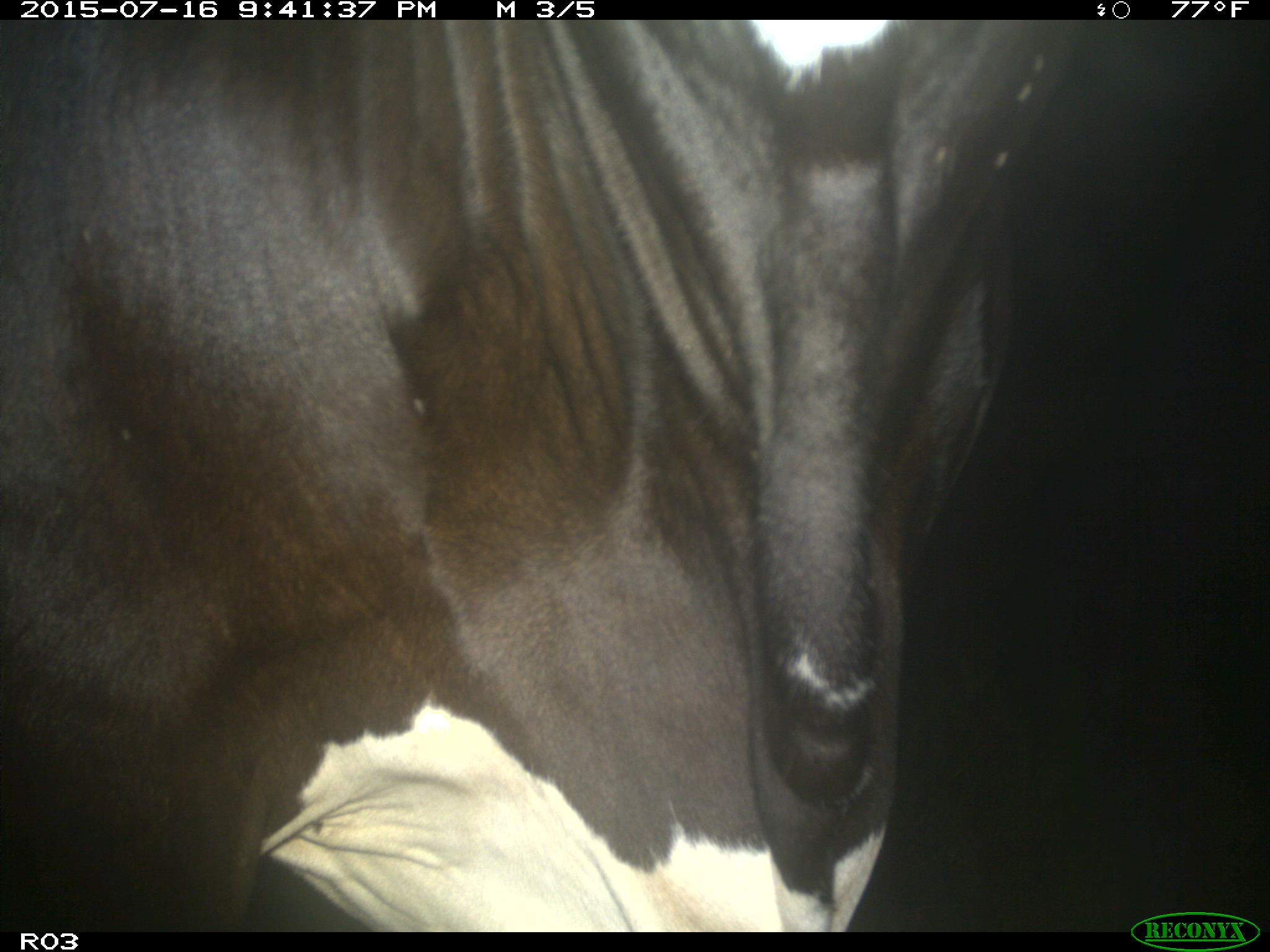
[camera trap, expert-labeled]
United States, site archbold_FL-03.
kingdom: Animalia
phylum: Chordata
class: Mammalia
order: Artiodactyla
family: Bovidae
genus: Bos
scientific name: Bos taurus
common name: domestic cow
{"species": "Bos taurus (domestic cow)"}